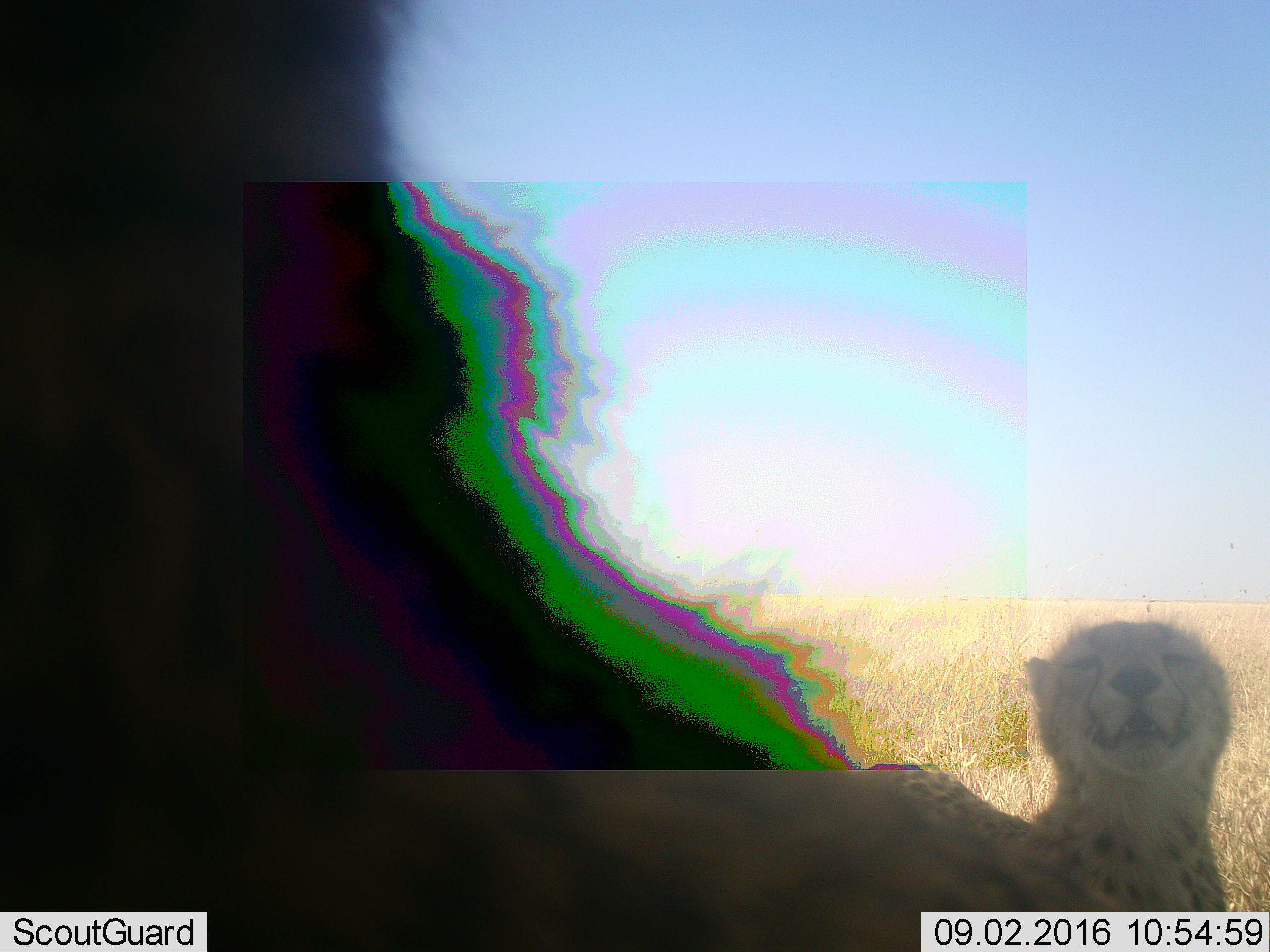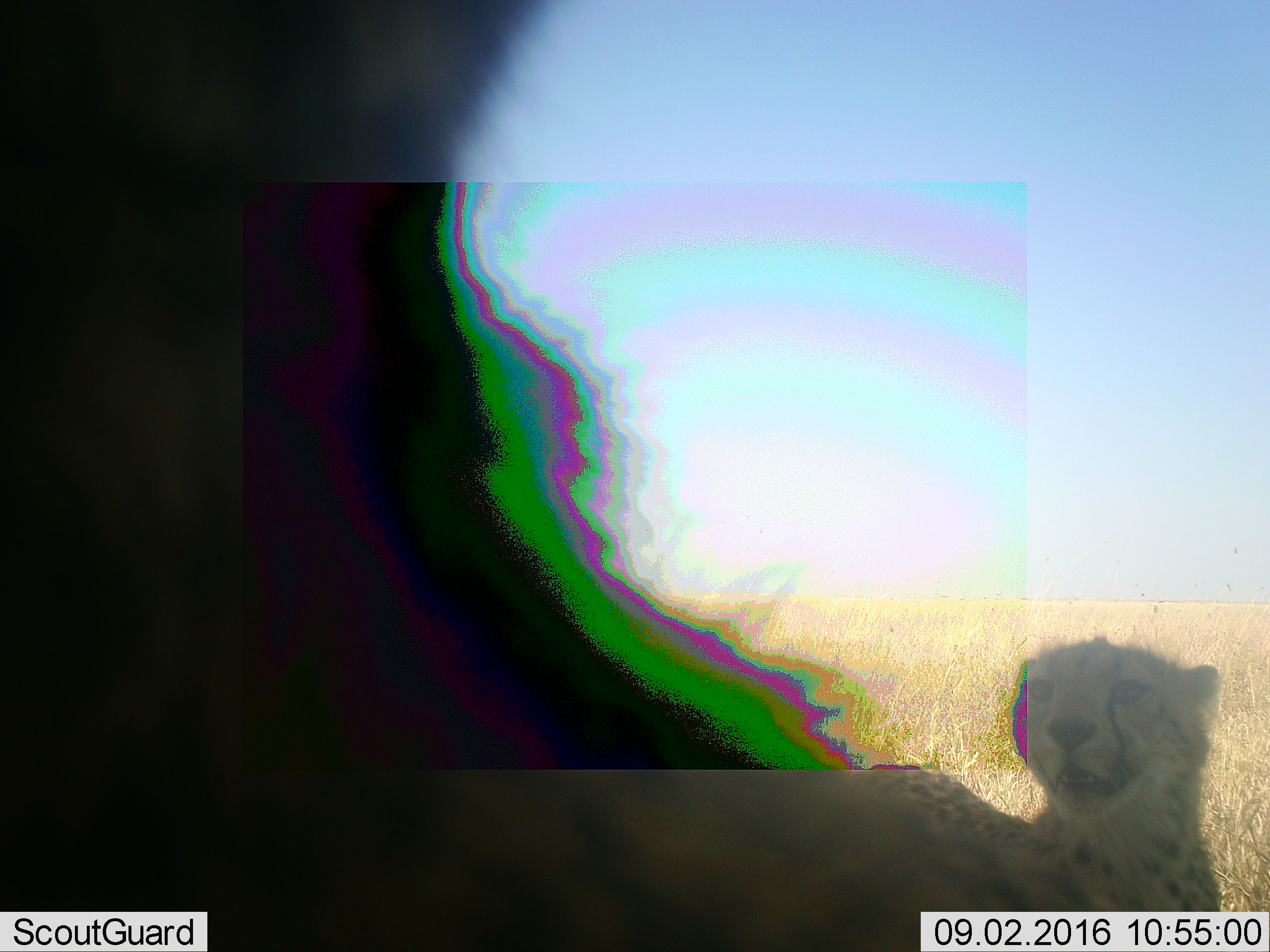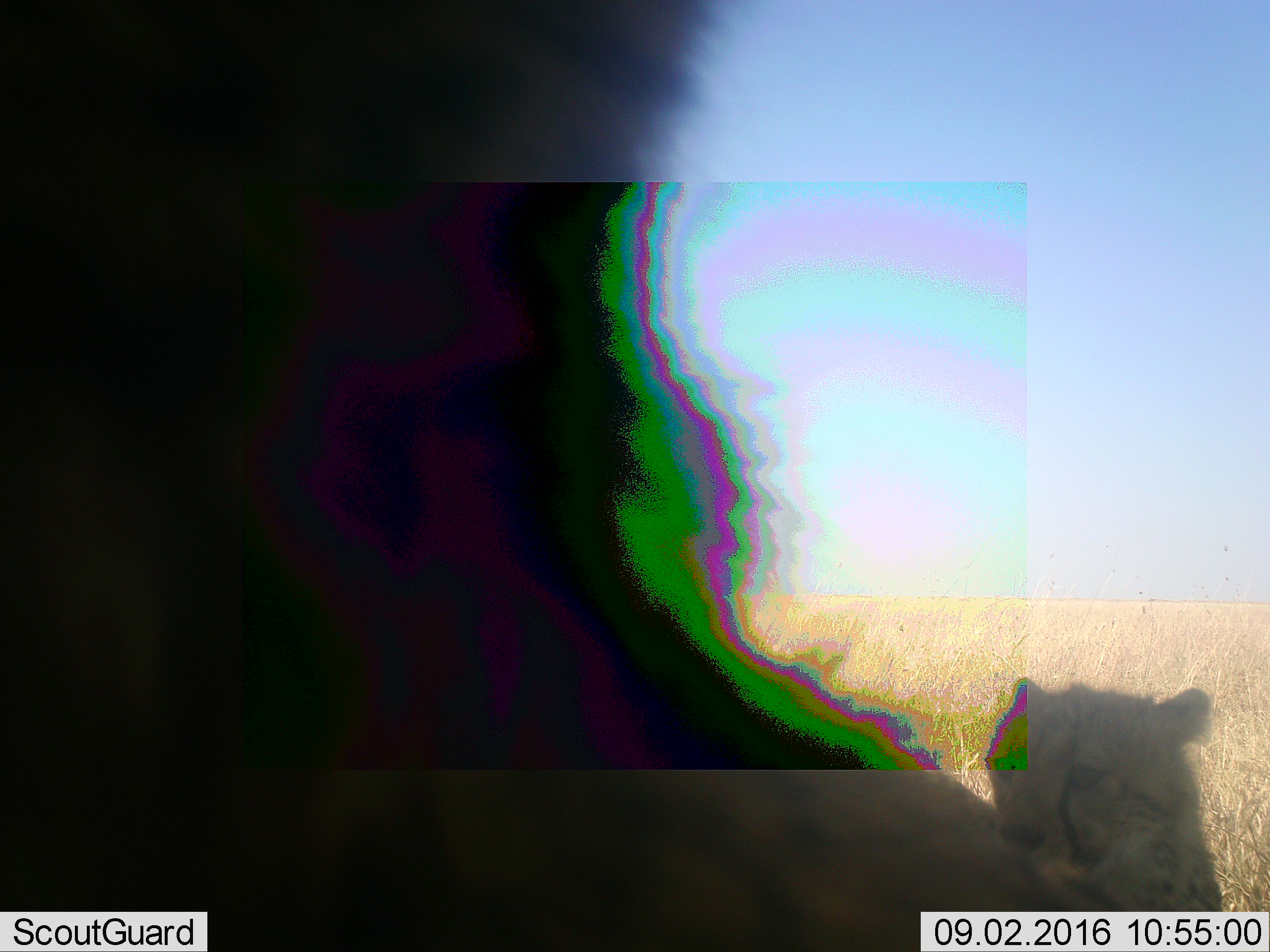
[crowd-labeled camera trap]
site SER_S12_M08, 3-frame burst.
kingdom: Animalia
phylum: Chordata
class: Mammalia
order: Carnivora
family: Felidae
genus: Acinonyx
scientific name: Acinonyx jubatus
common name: cheetah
Cheetah (Acinonyx jubatus), count 2. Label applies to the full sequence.